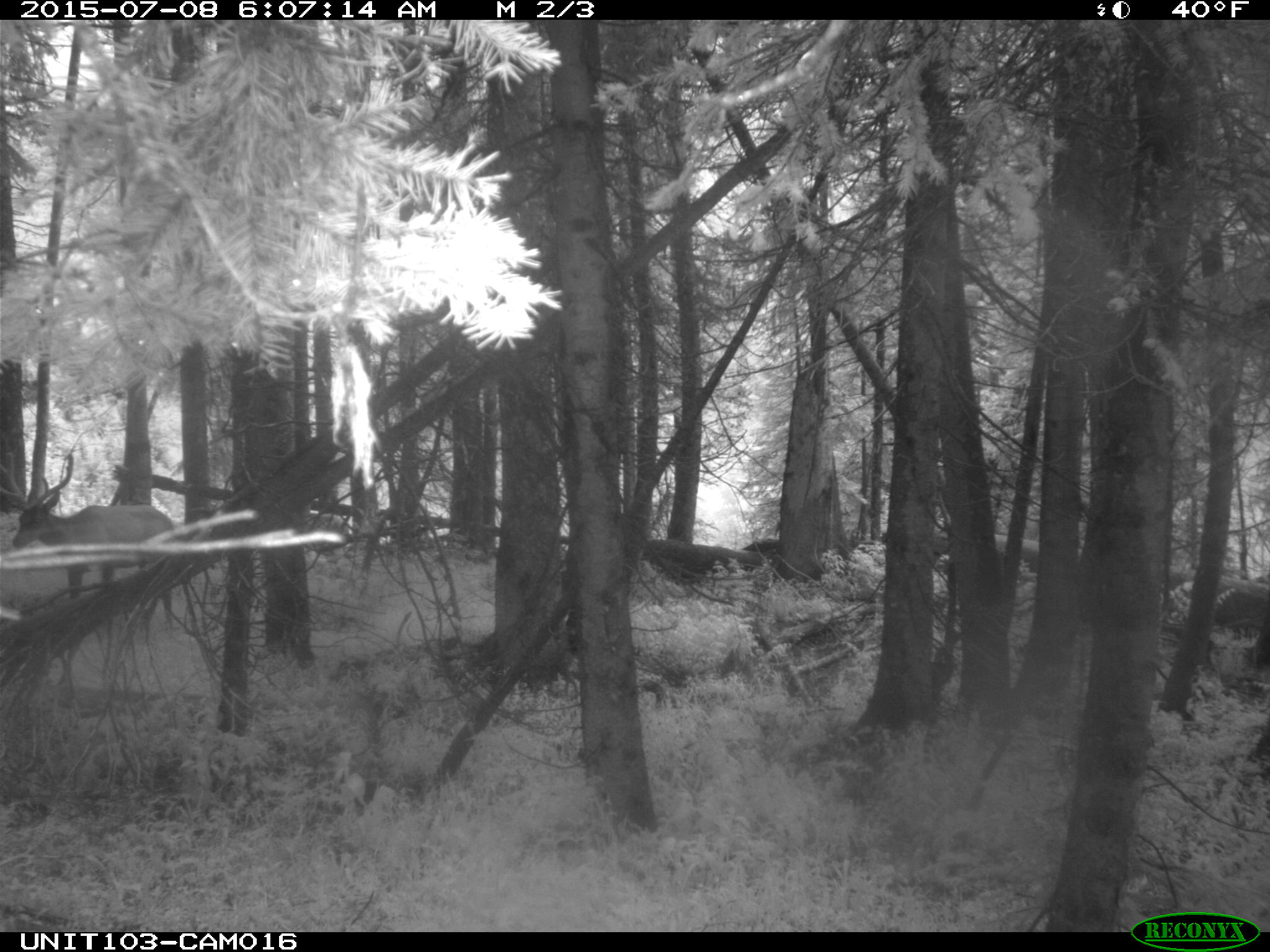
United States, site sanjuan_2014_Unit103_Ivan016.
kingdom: Animalia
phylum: Chordata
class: Mammalia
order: Artiodactyla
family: Cervidae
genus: Cervus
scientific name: Cervus elaphus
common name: red deer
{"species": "Cervus elaphus (red deer)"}